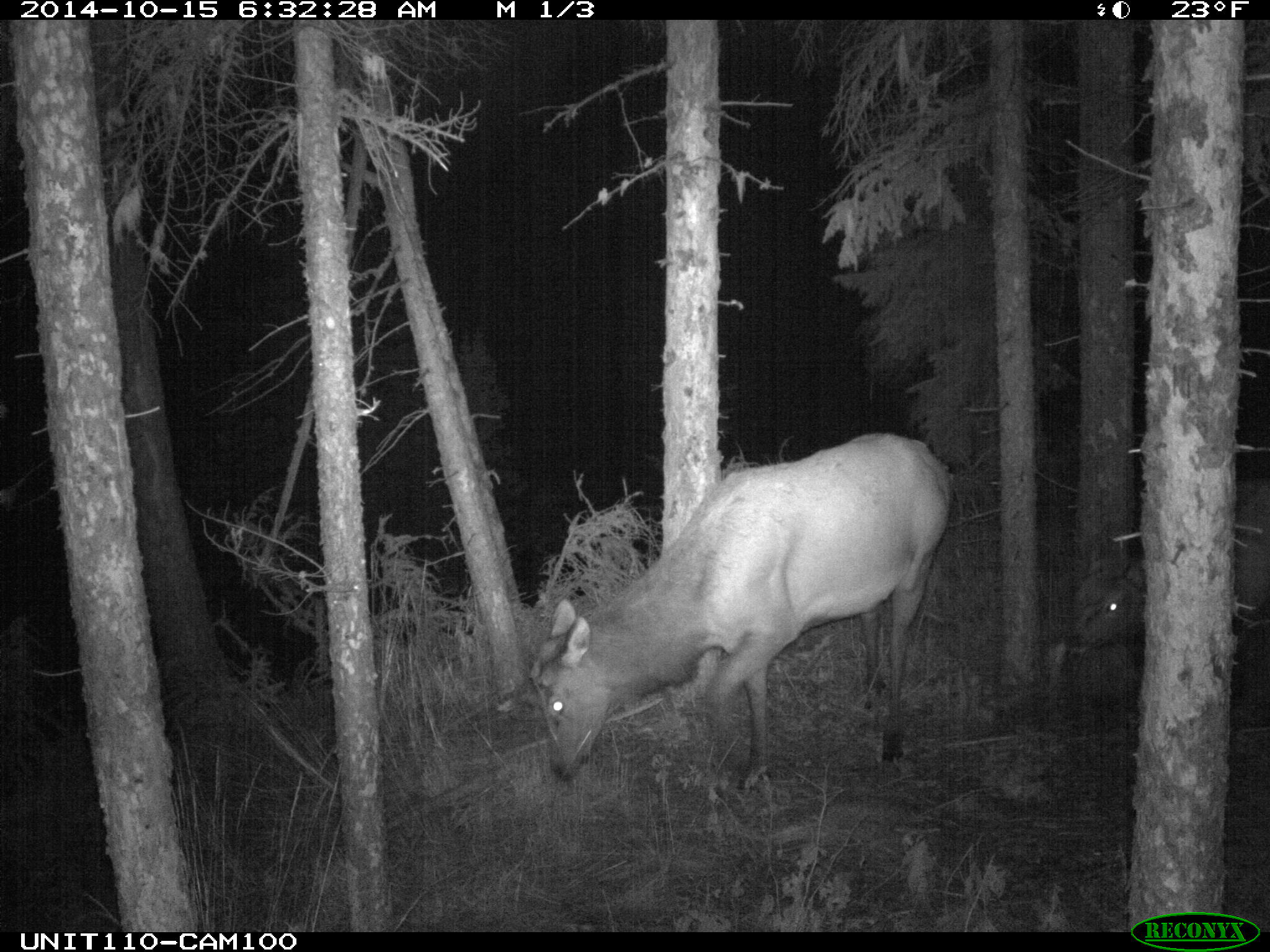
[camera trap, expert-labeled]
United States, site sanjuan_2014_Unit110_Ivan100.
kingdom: Animalia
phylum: Chordata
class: Mammalia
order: Artiodactyla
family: Cervidae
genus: Cervus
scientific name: Cervus elaphus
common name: red deer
Cervus elaphus (red deer).